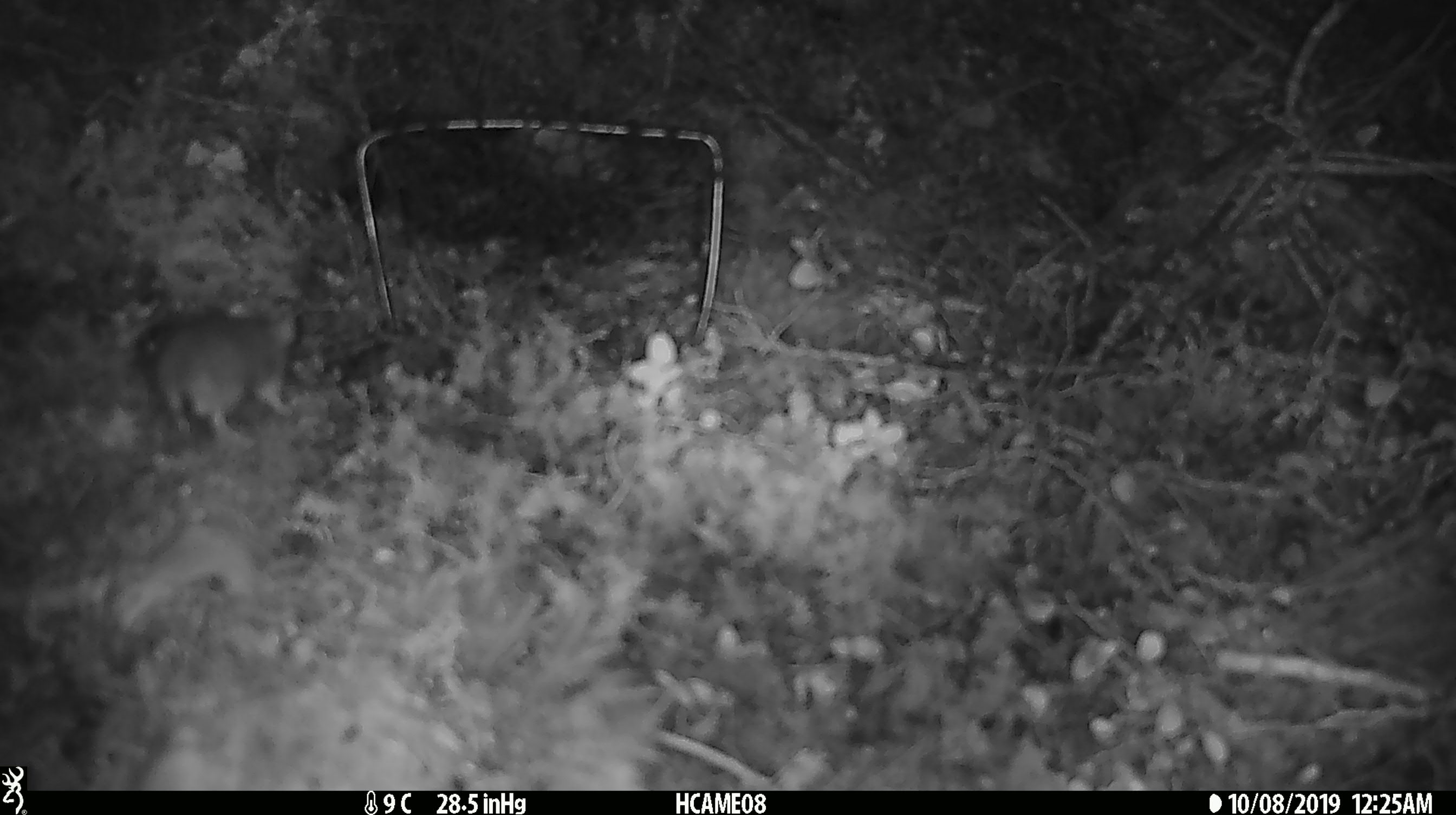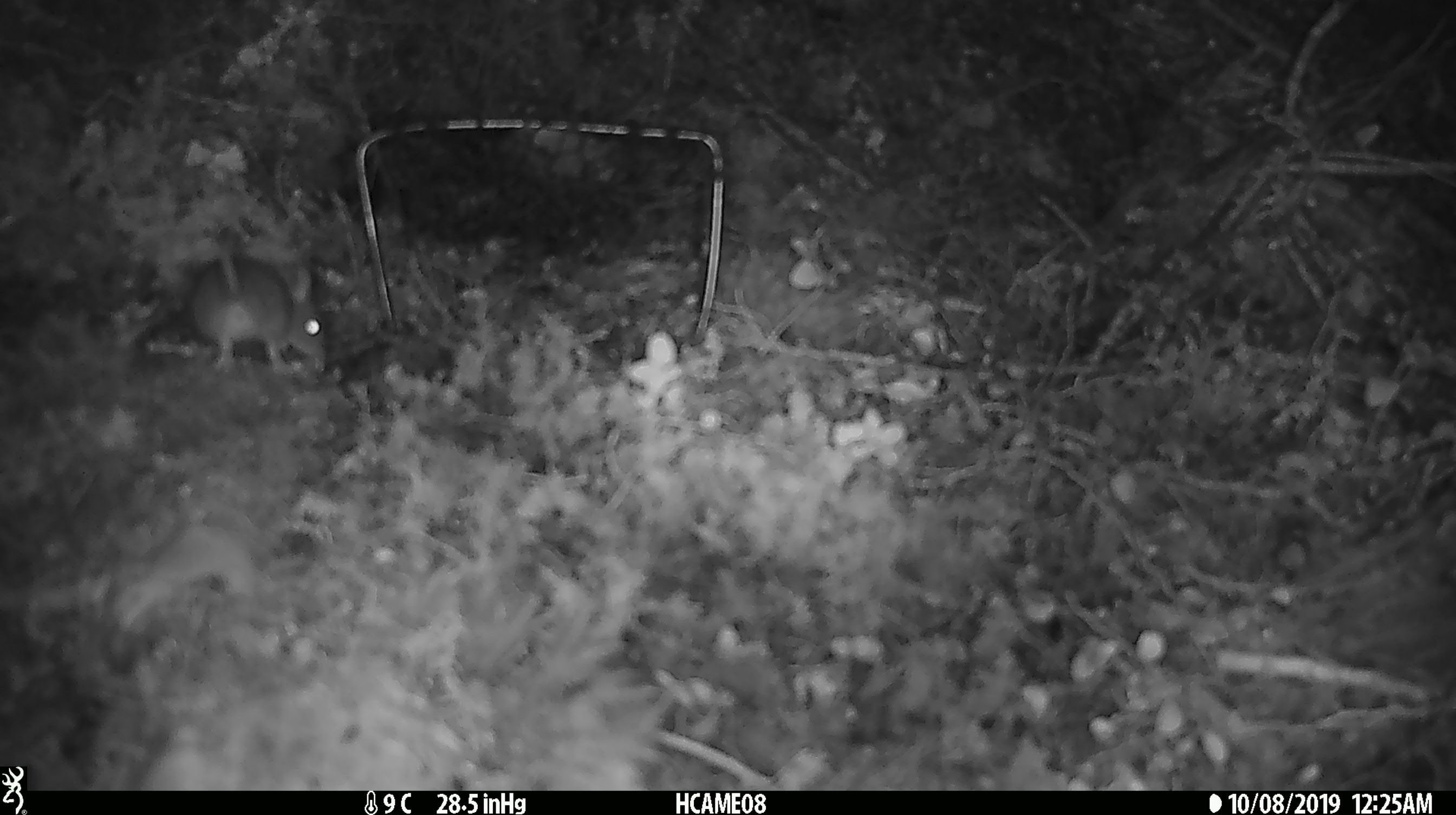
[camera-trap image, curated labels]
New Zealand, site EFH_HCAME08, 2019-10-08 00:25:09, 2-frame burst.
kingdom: Animalia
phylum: Chordata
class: Mammalia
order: Rodentia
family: Muridae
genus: Mus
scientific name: Mus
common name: mouse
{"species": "mouse (Mus)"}